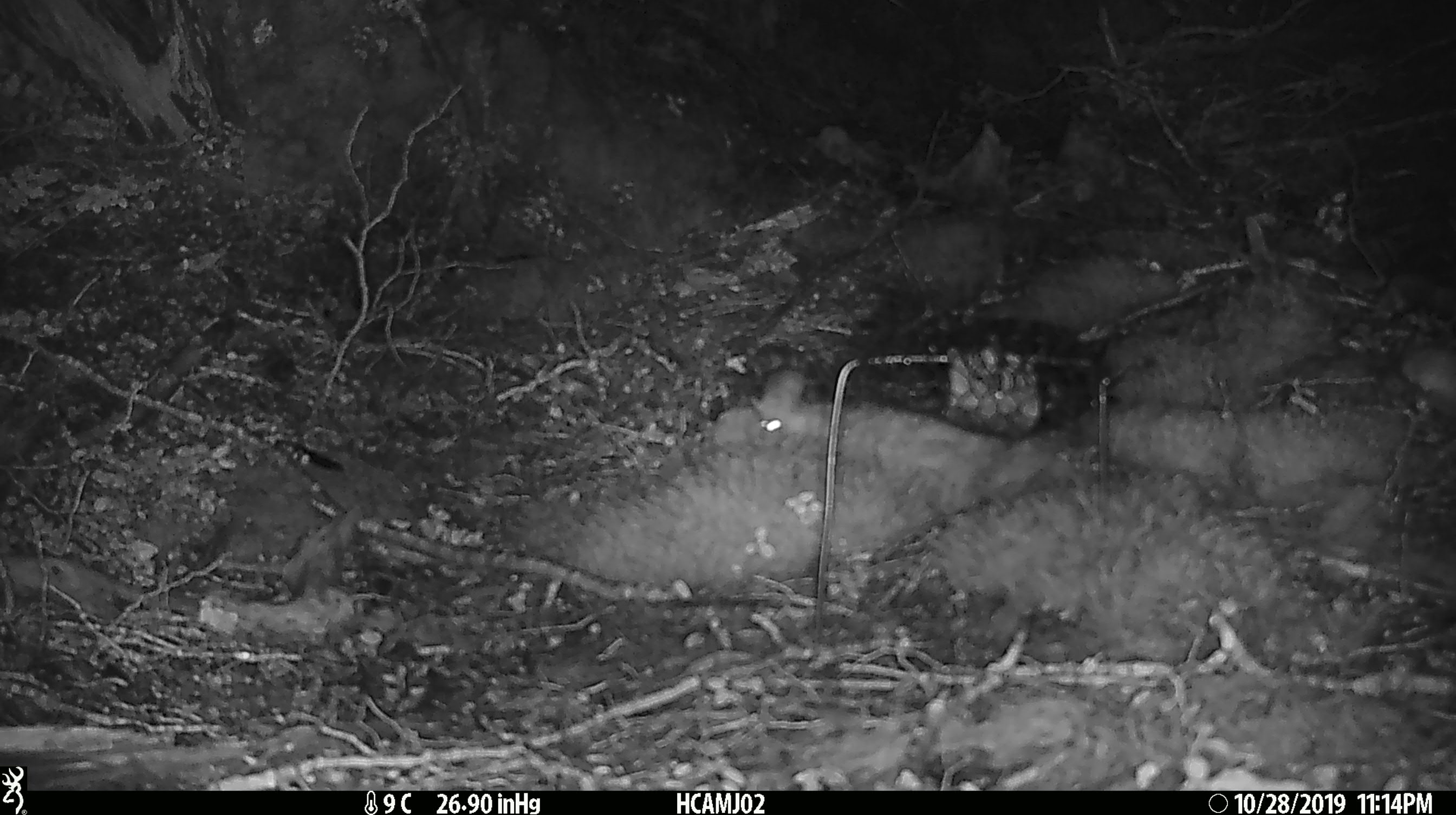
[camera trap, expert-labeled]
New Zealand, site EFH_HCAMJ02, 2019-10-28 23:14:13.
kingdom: Animalia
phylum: Chordata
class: Mammalia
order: Rodentia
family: Muridae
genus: Mus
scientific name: Mus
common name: mouse